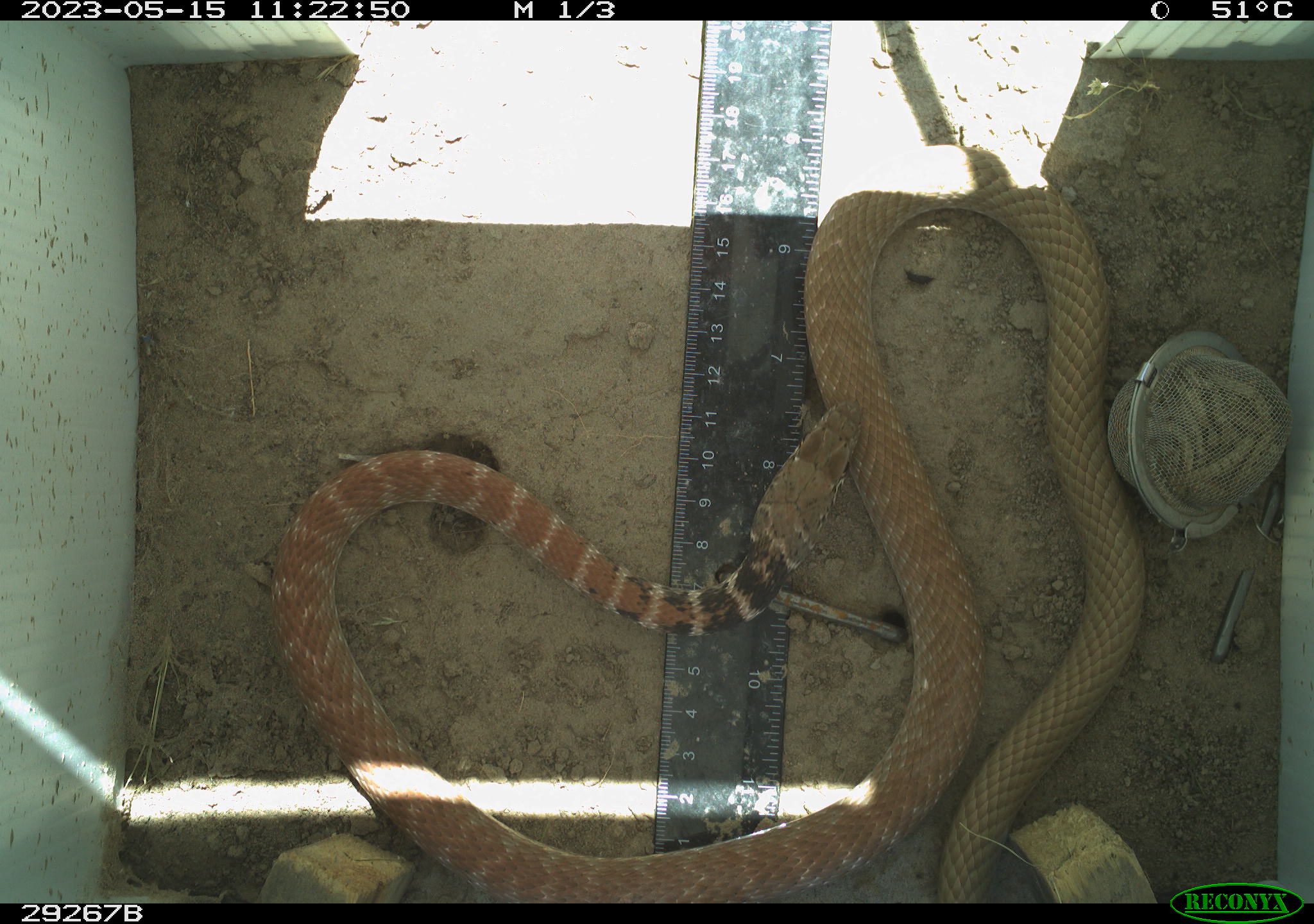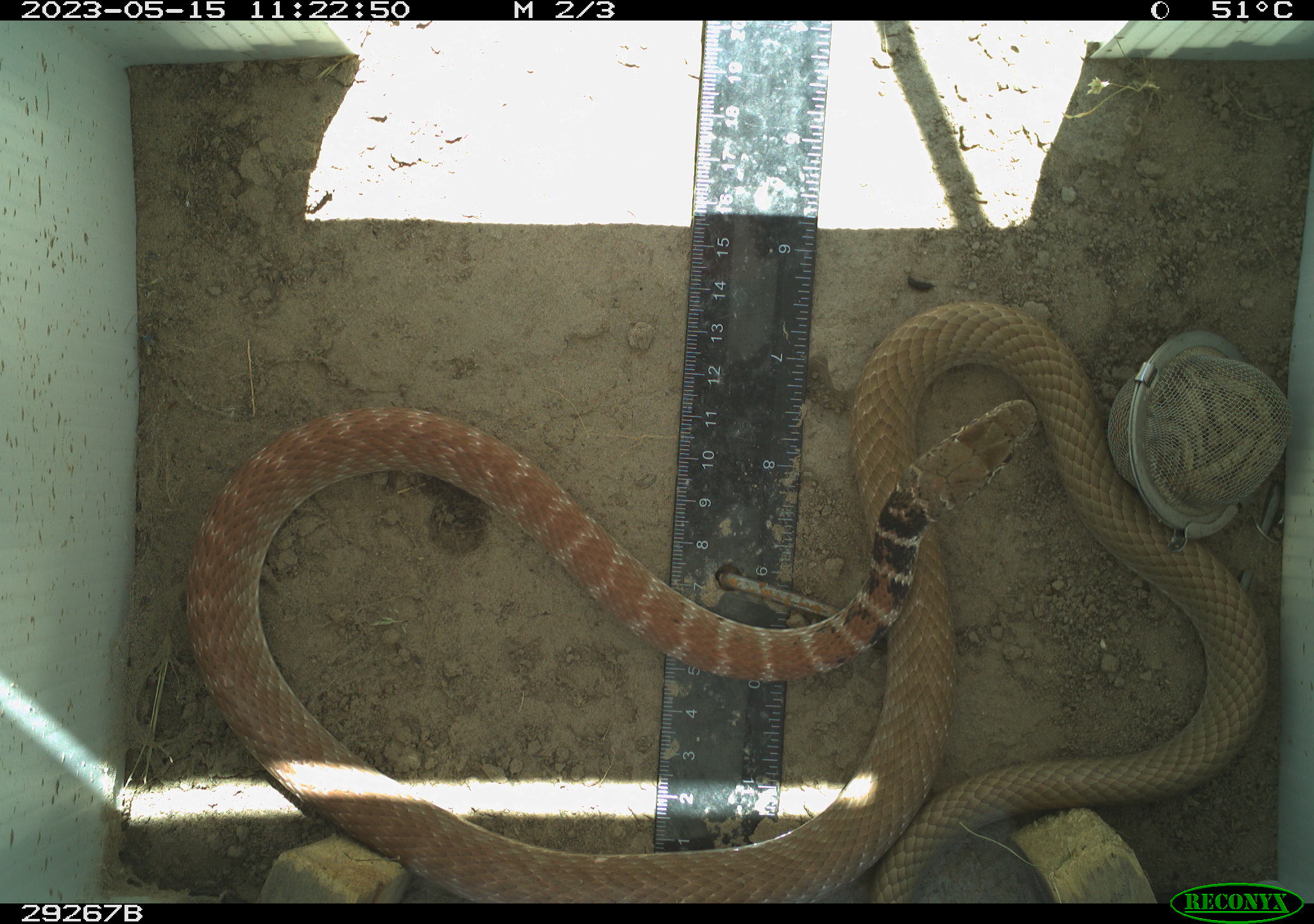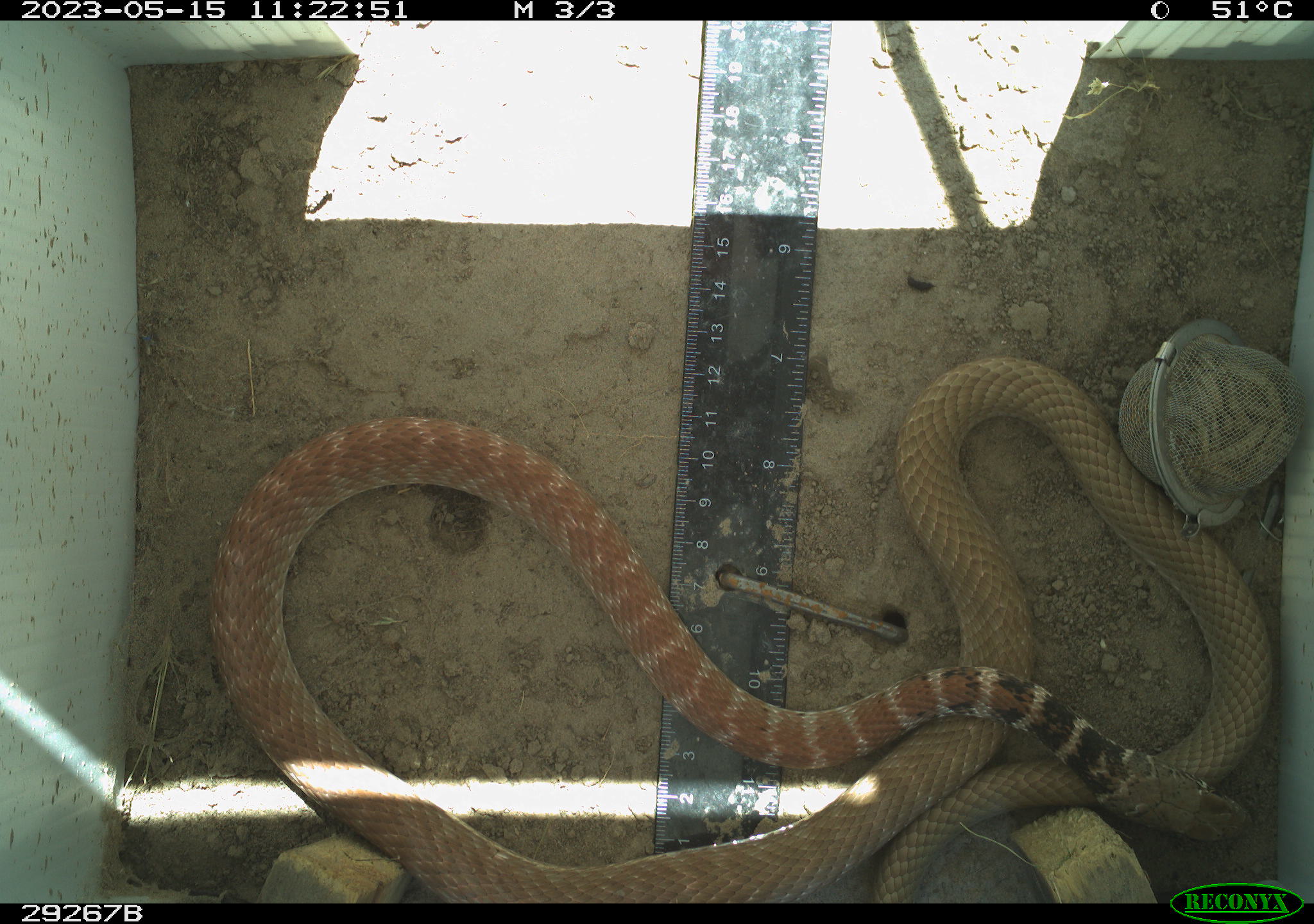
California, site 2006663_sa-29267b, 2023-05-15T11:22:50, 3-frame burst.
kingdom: Animalia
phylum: Chordata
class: Reptilia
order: Squamata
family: Colubridae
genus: Masticophis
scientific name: Masticophis flagellum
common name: coachwhip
Coachwhip (Masticophis flagellum).